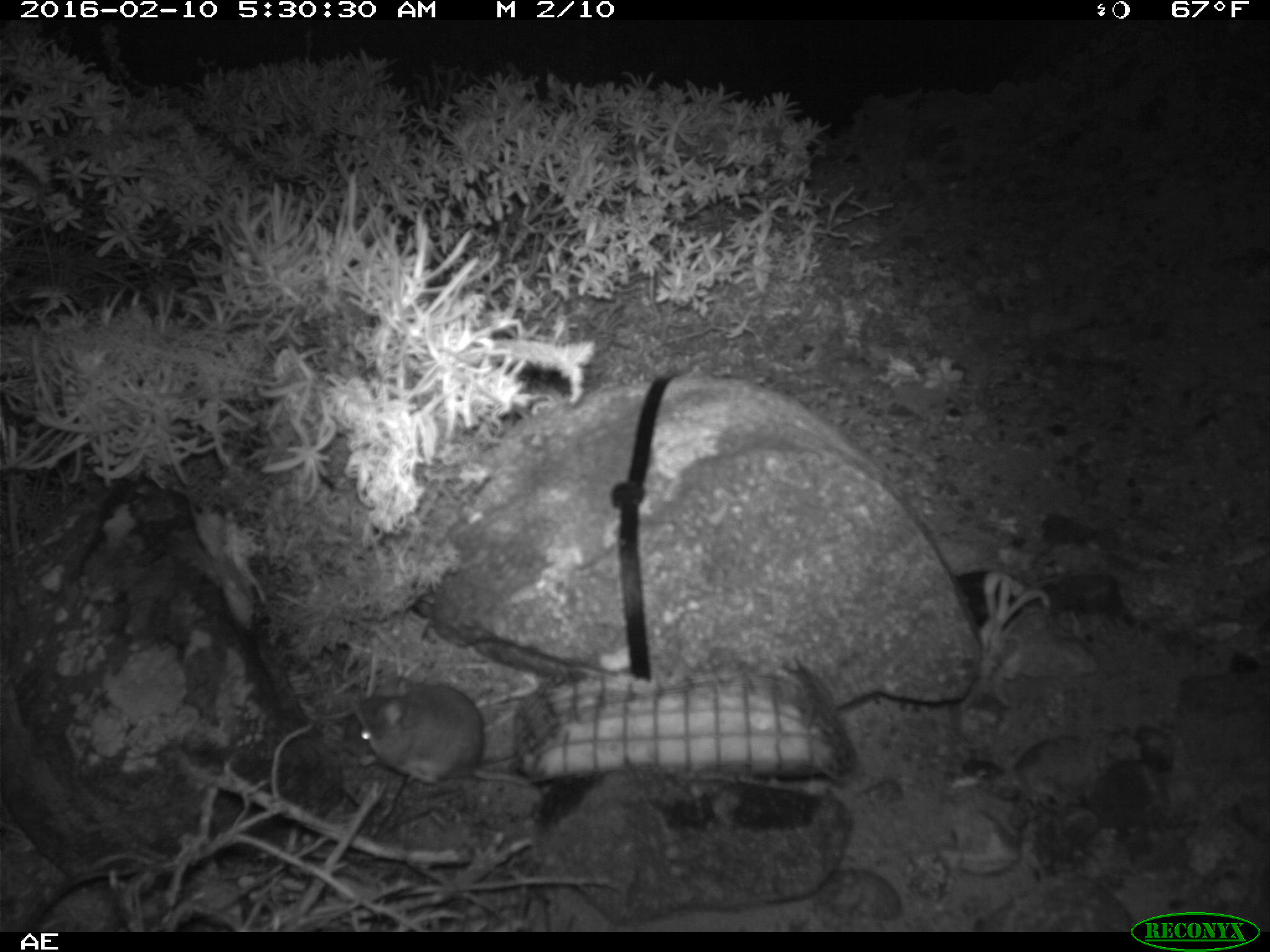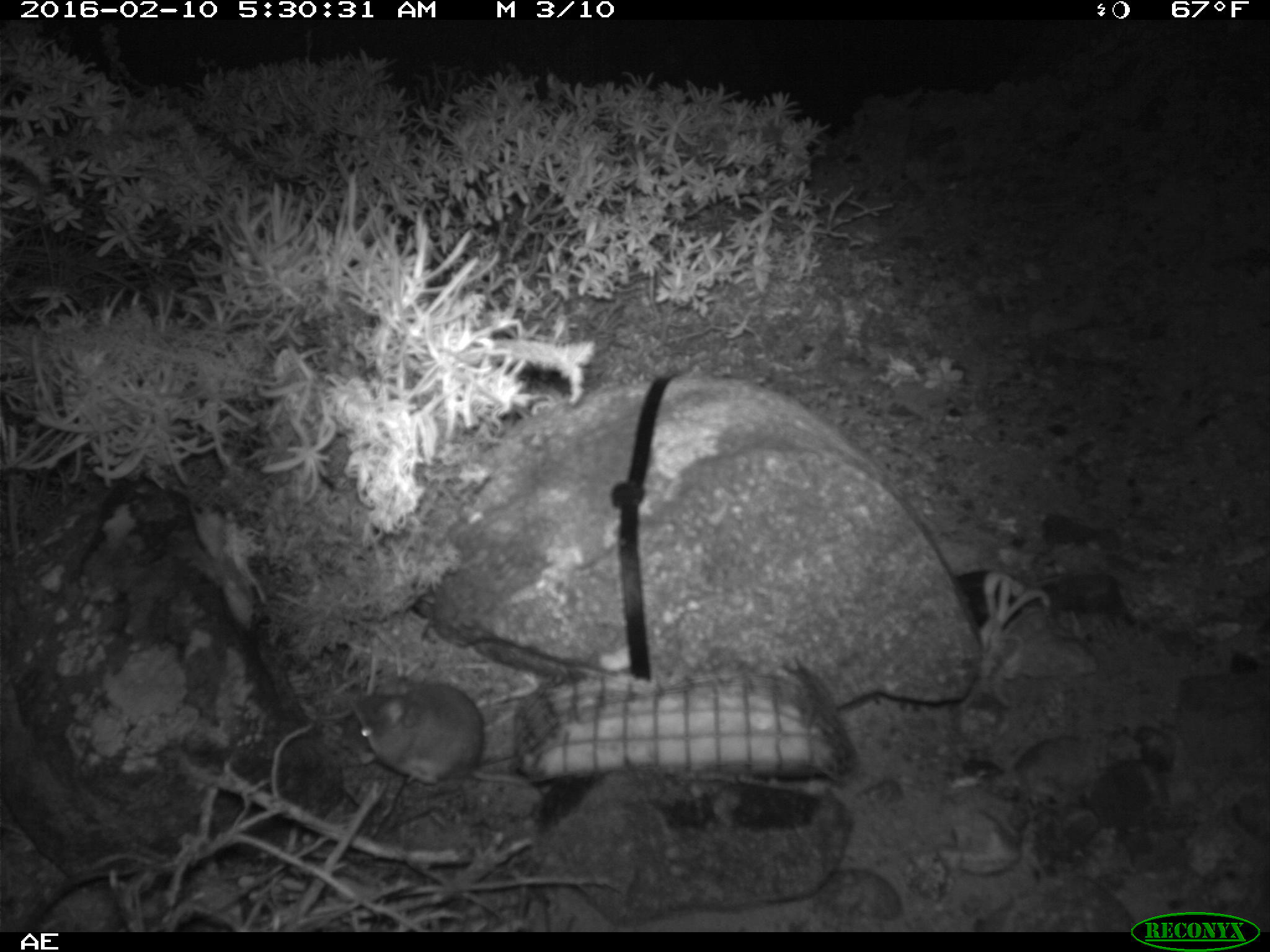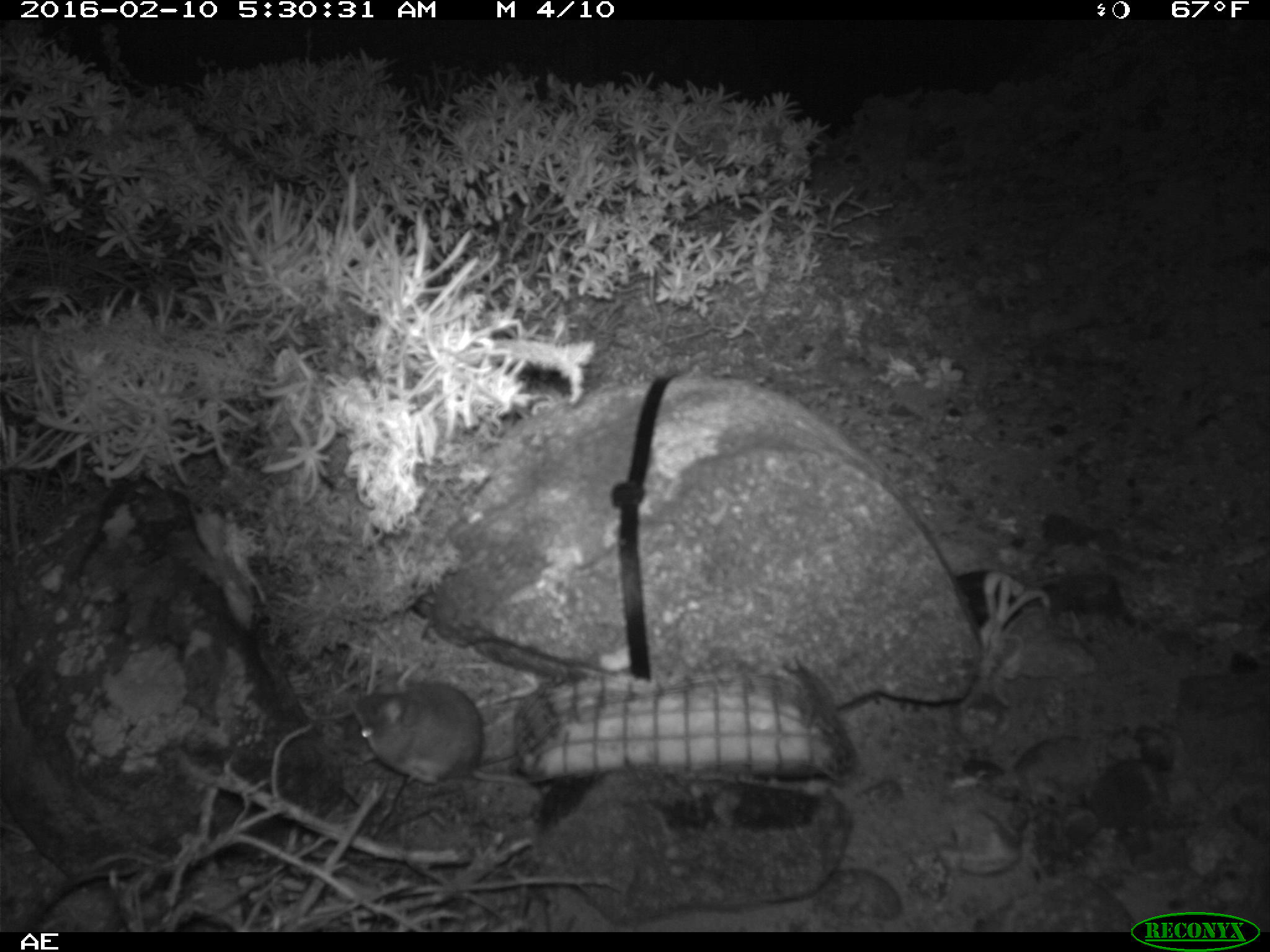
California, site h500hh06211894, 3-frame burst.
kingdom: Animalia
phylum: Chordata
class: Mammalia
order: Rodentia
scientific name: Rodentia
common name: rodent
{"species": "rodent (Rodentia)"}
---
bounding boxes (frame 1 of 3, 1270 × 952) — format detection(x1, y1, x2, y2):
rodent: detection(352, 679, 546, 809)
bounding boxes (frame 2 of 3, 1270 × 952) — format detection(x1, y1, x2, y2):
rodent: detection(352, 676, 546, 800)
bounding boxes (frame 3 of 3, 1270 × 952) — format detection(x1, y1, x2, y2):
rodent: detection(348, 682, 560, 780)